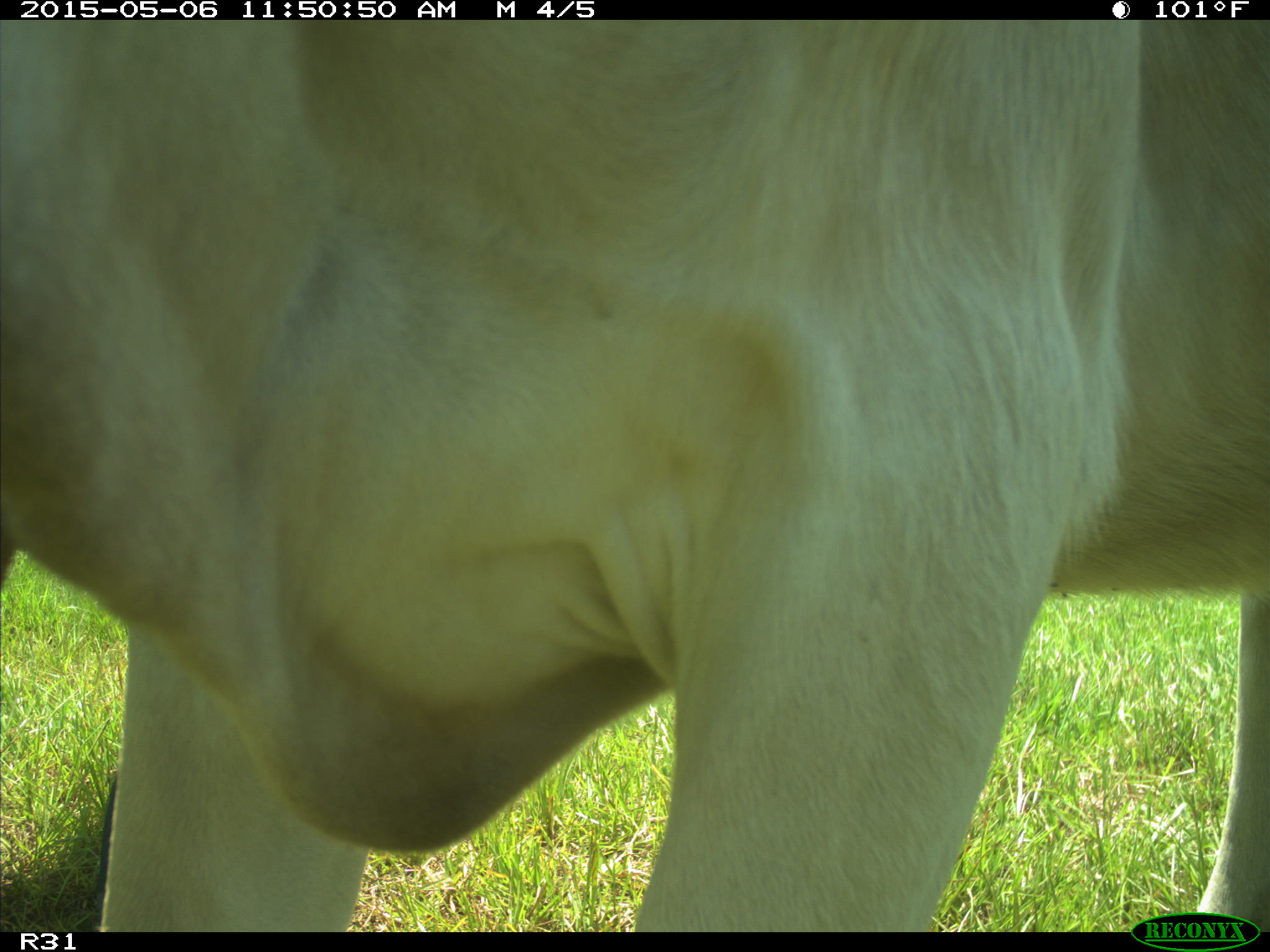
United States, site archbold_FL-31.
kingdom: Animalia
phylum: Chordata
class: Mammalia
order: Artiodactyla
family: Bovidae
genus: Bos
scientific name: Bos taurus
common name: domestic cow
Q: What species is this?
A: Bos taurus (domestic cow).